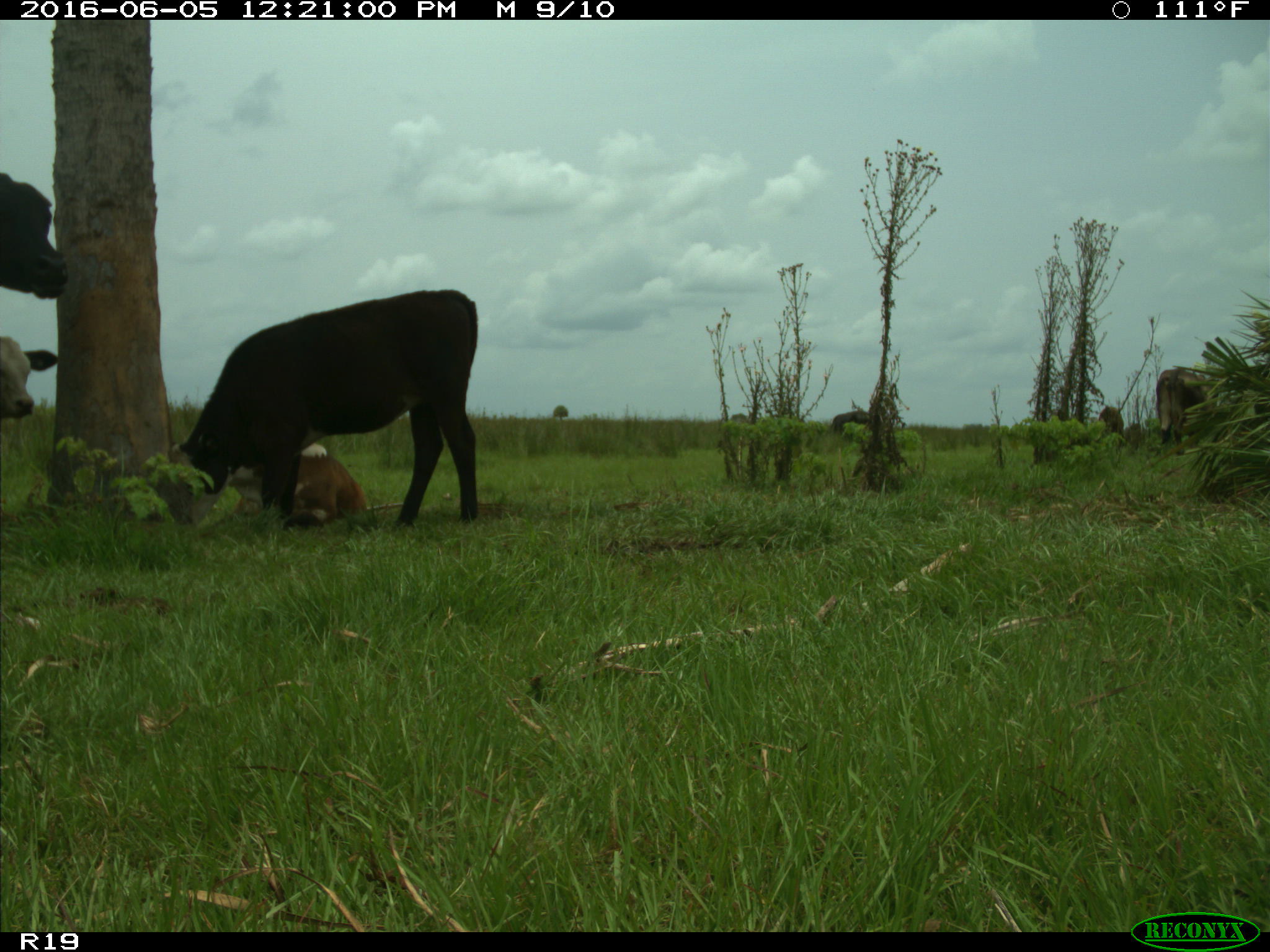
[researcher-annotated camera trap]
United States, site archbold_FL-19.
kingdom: Animalia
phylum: Chordata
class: Mammalia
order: Artiodactyla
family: Bovidae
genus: Bos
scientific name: Bos taurus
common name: domestic cow